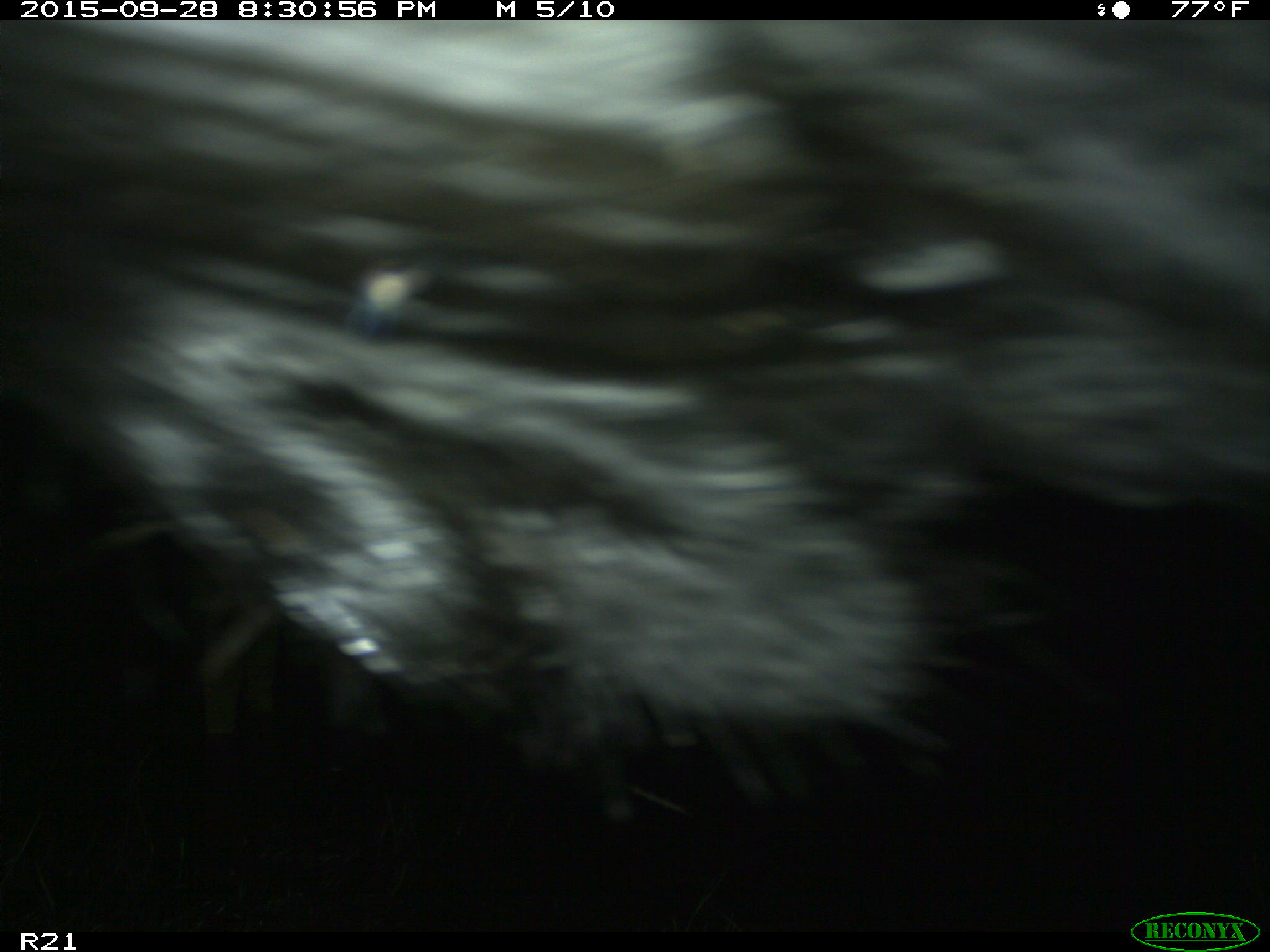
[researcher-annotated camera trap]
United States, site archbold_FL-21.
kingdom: Animalia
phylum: Chordata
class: Mammalia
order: Artiodactyla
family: Bovidae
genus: Bos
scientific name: Bos taurus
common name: domestic cow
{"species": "Bos taurus (domestic cow)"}